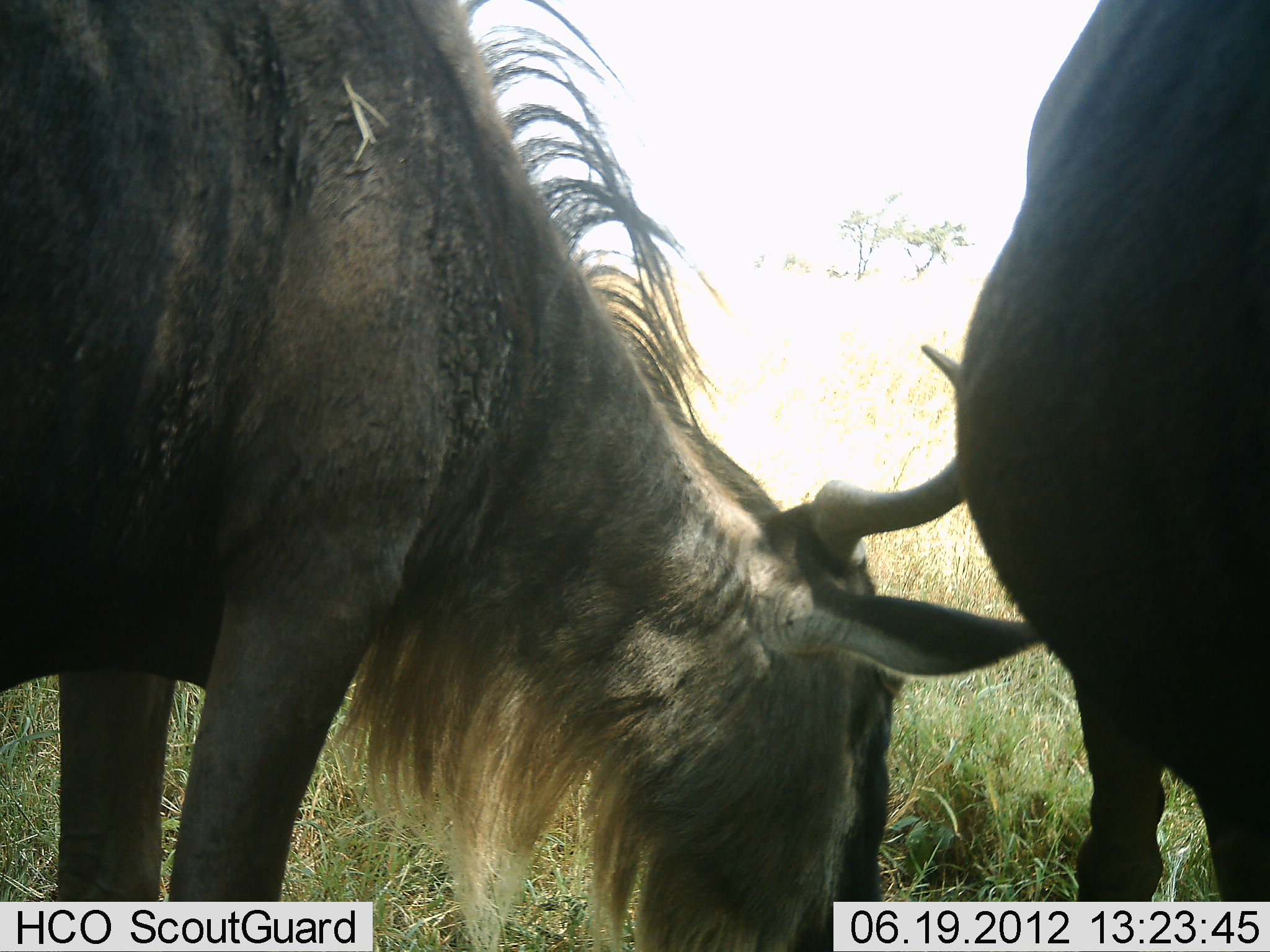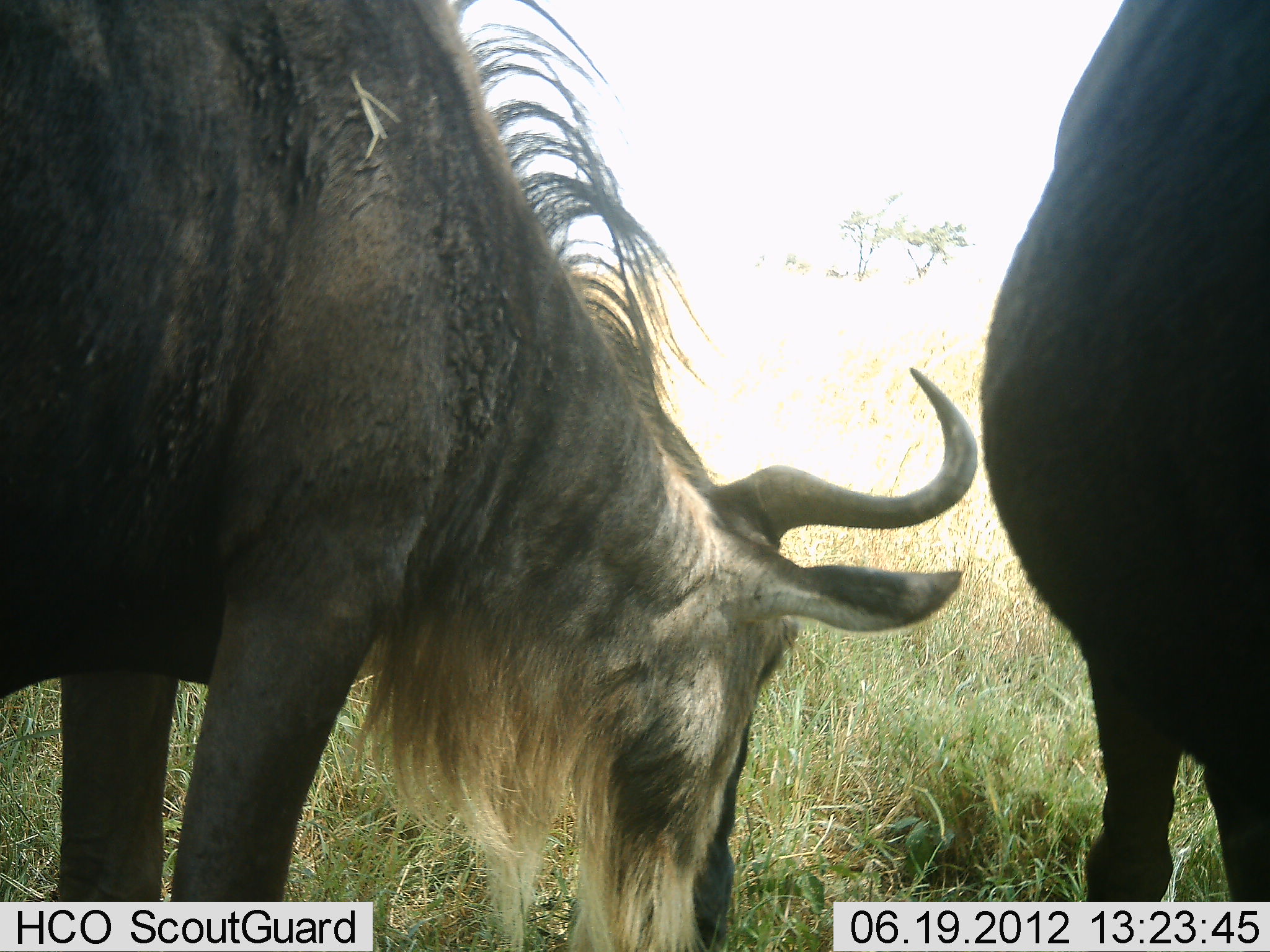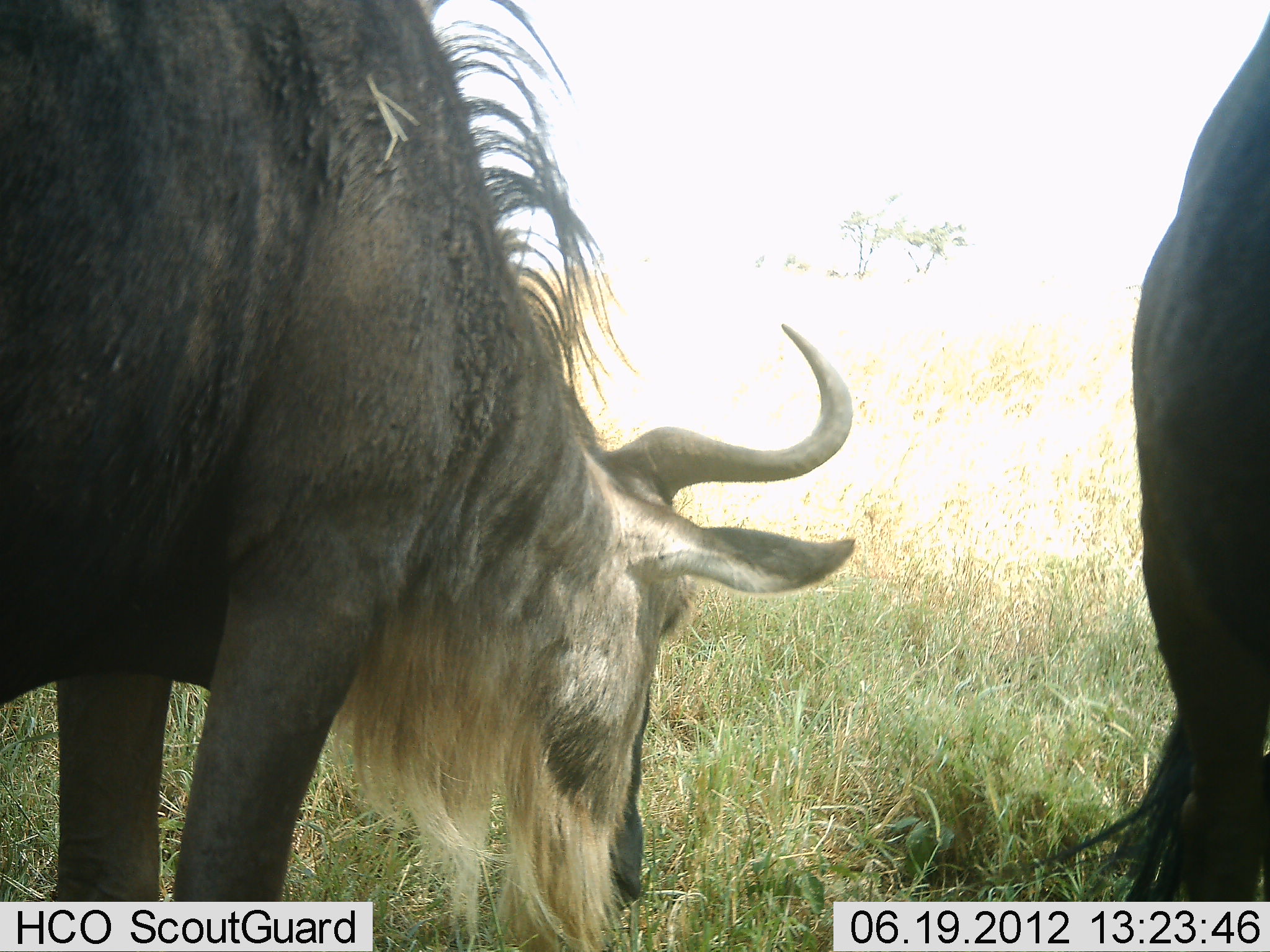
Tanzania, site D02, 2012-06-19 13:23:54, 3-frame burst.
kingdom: Animalia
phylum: Chordata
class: Mammalia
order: Artiodactyla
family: Bovidae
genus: Connochaetes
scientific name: Connochaetes taurinus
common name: blue wildebeest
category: wildebeest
Wildebeest (blue wildebeest) (Connochaetes taurinus), count 2. Behavior (volunteer vote fractions): standing 70%, resting 0%, moving 10%, interacting 0%. Young present (vote fraction): 0%. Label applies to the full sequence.